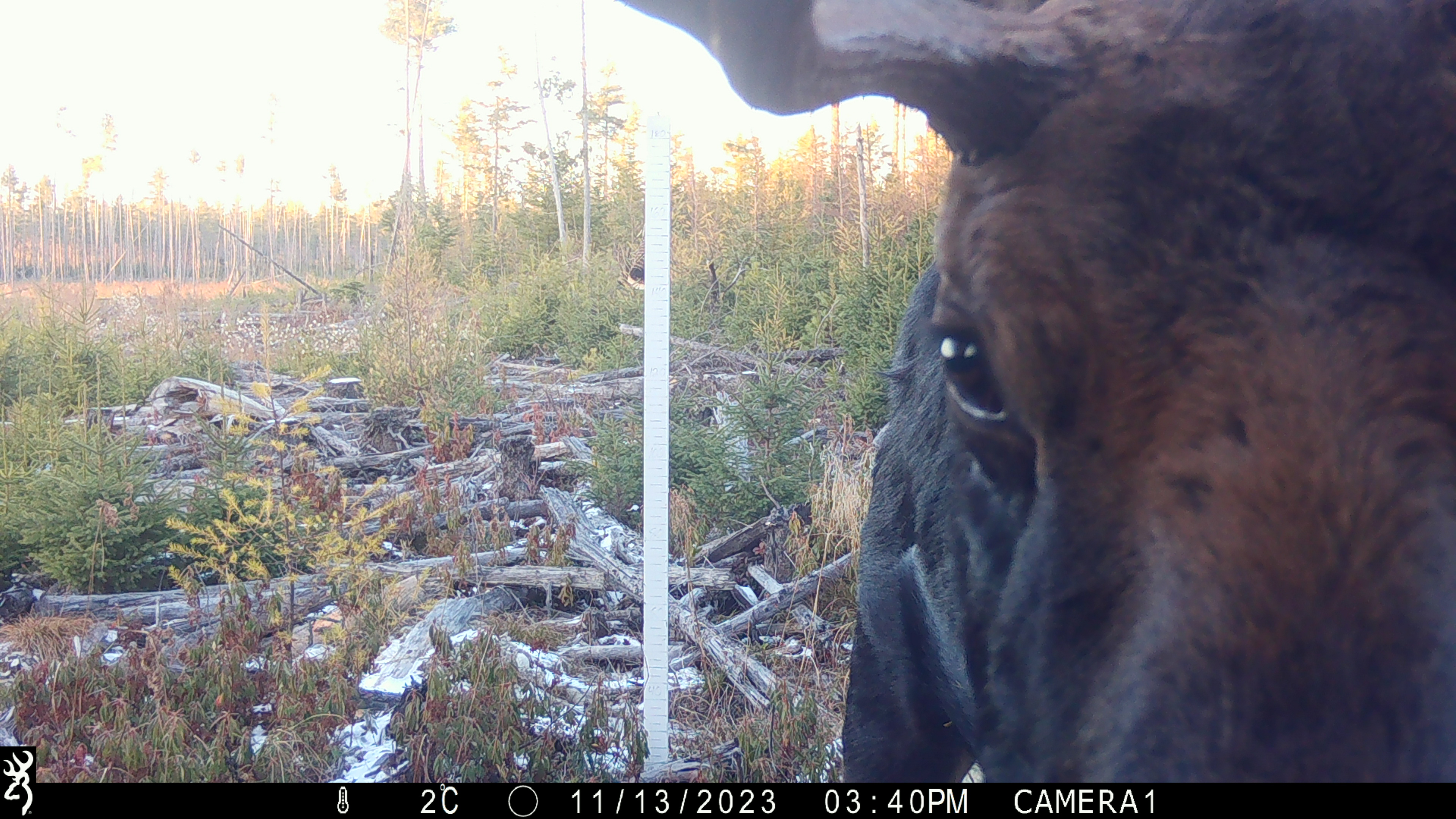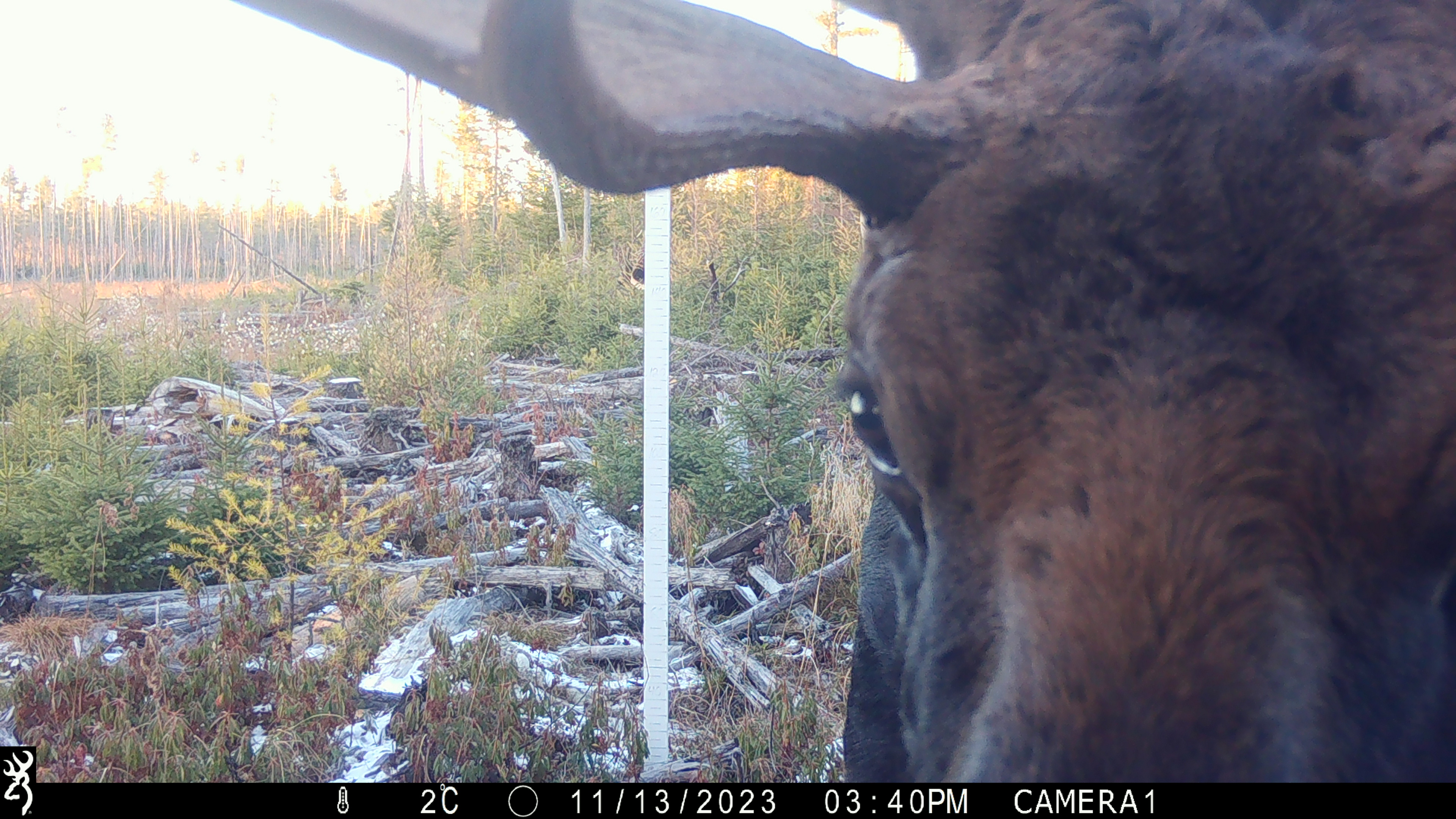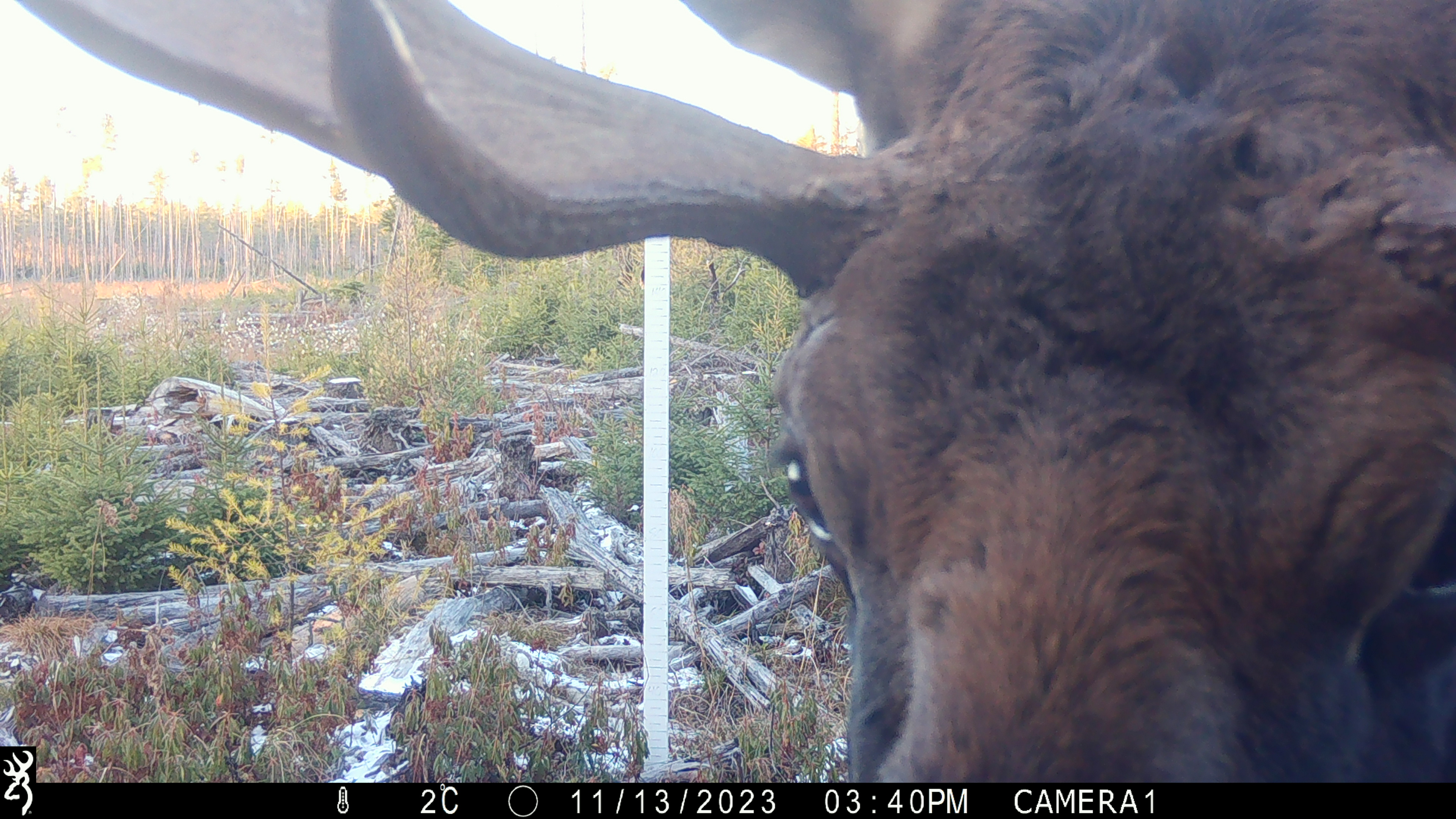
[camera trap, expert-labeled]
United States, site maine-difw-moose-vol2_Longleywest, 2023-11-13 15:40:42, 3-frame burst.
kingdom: Animalia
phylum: Chordata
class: Mammalia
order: Artiodactyla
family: Cervidae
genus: Alces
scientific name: Alces alces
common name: moose